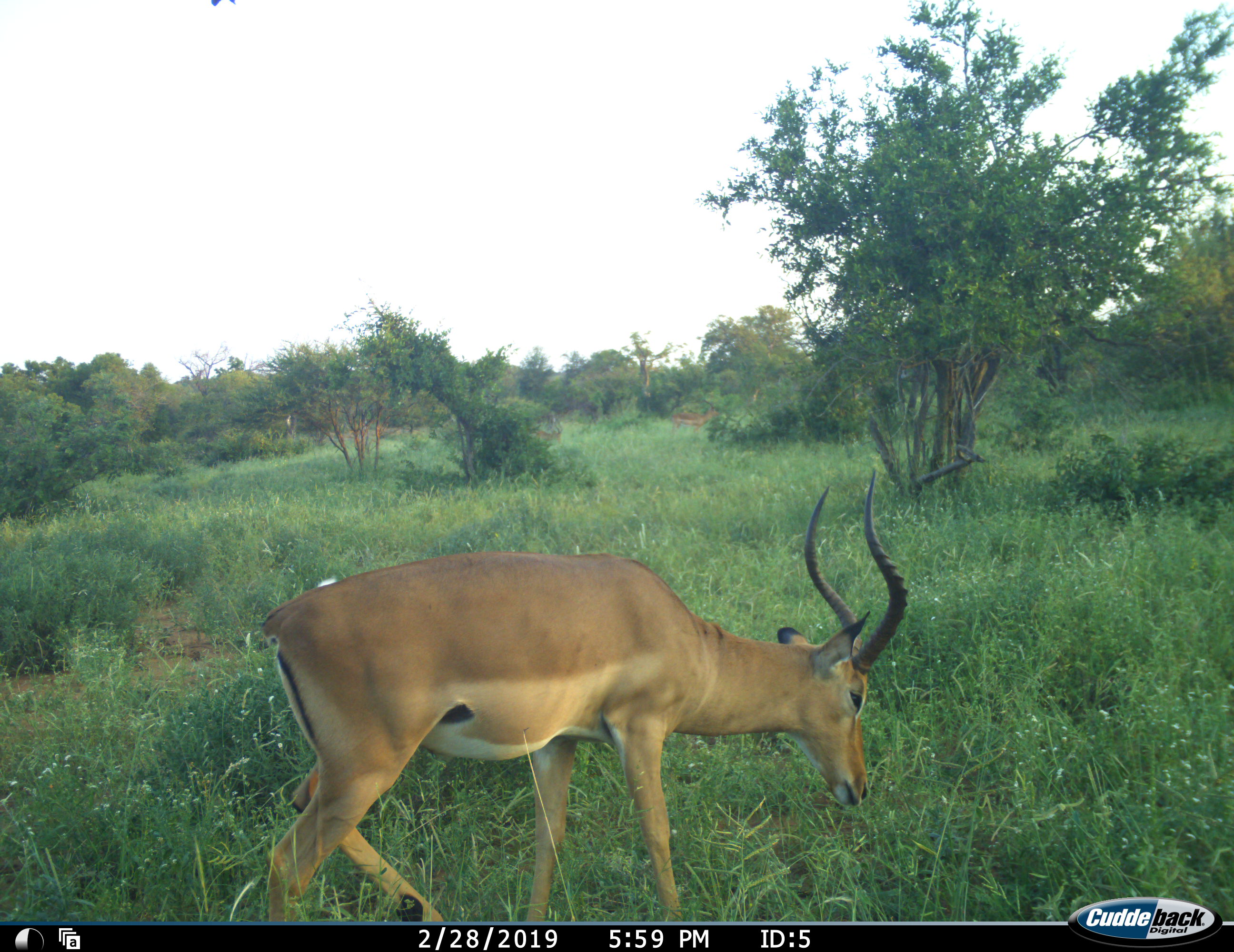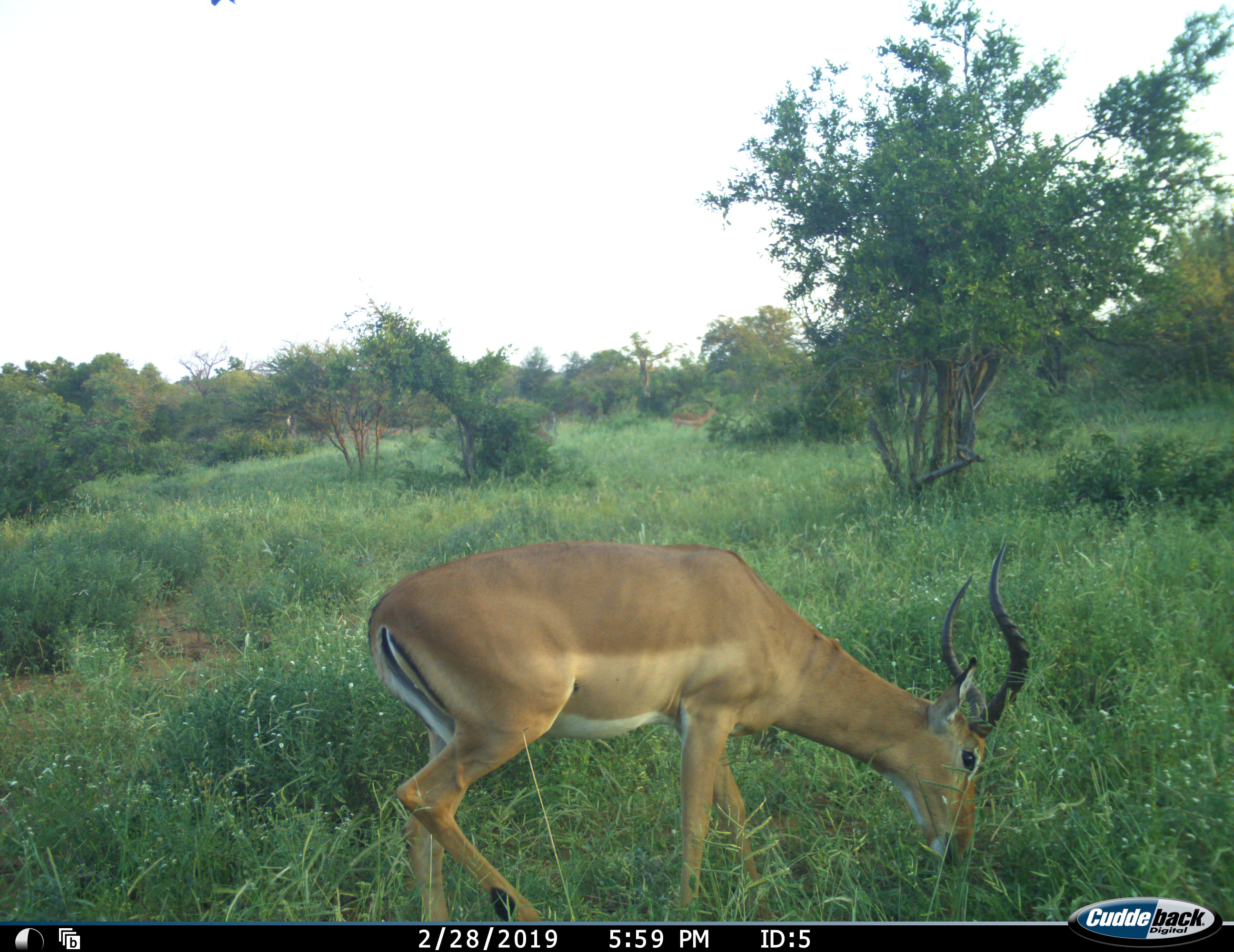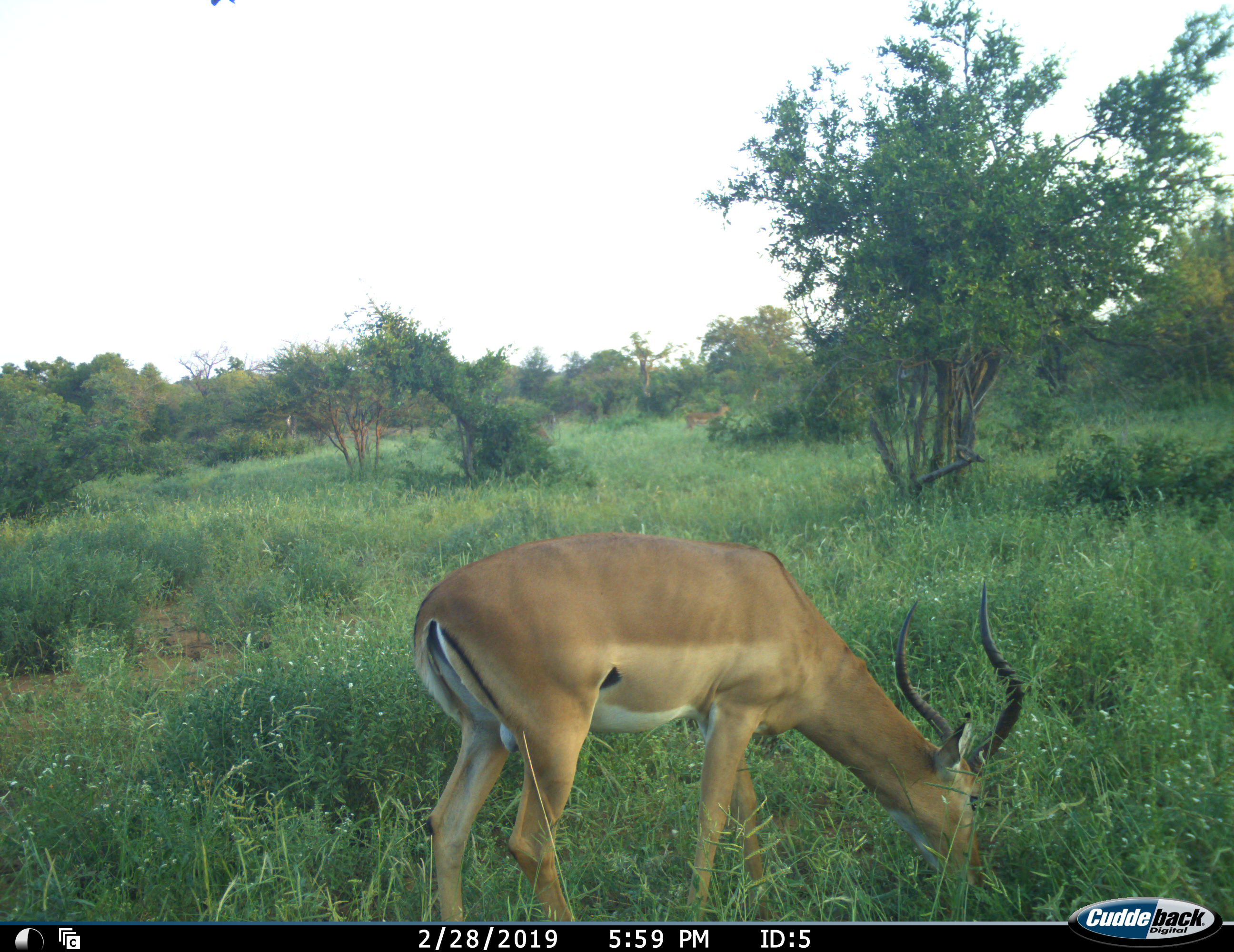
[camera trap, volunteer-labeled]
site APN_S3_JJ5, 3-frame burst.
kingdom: Animalia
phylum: Chordata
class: Mammalia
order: Artiodactyla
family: Bovidae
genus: Aepyceros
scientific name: Aepyceros melampus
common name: impala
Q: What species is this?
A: Impala (Aepyceros melampus).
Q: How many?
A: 1.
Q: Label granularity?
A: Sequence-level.